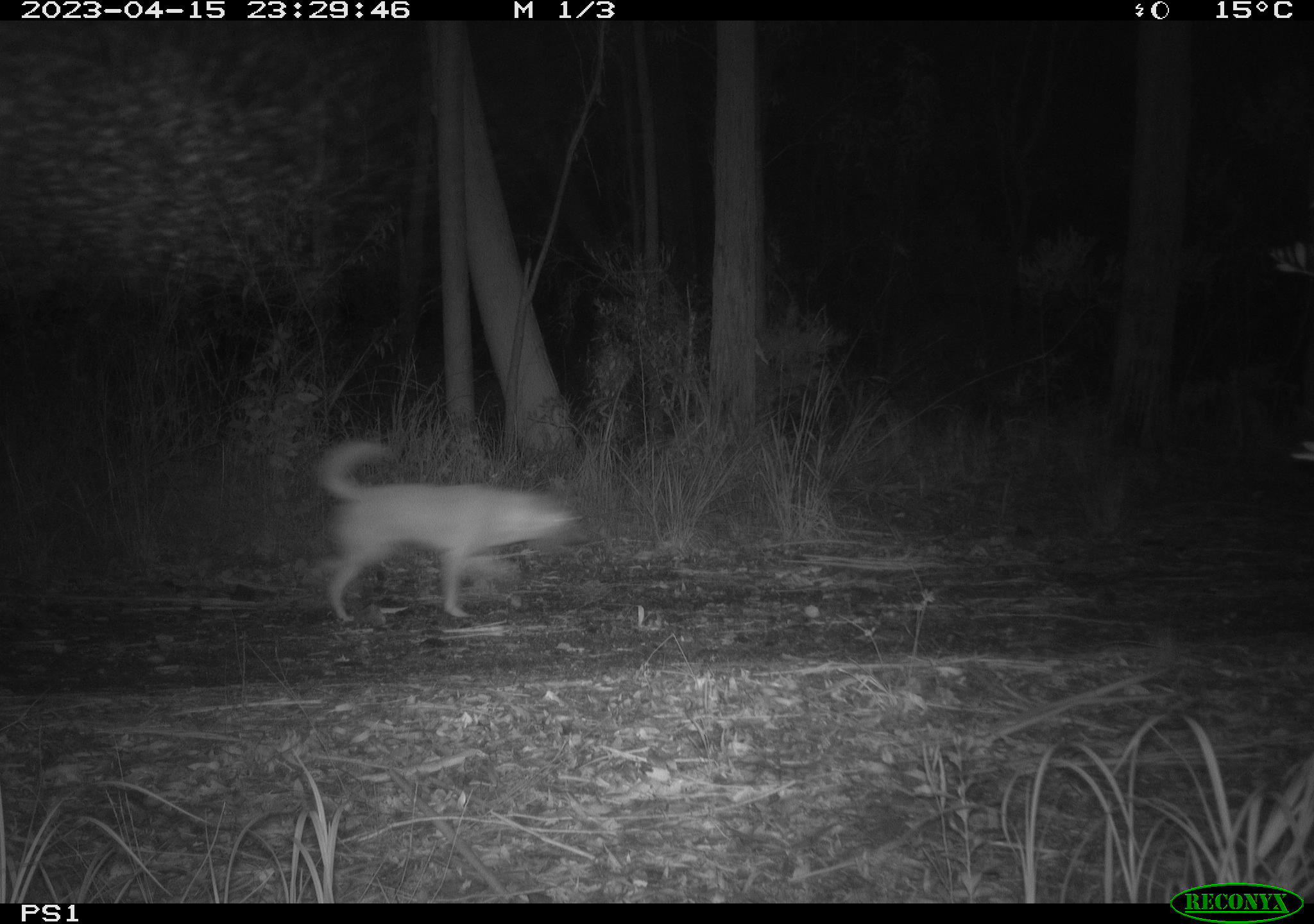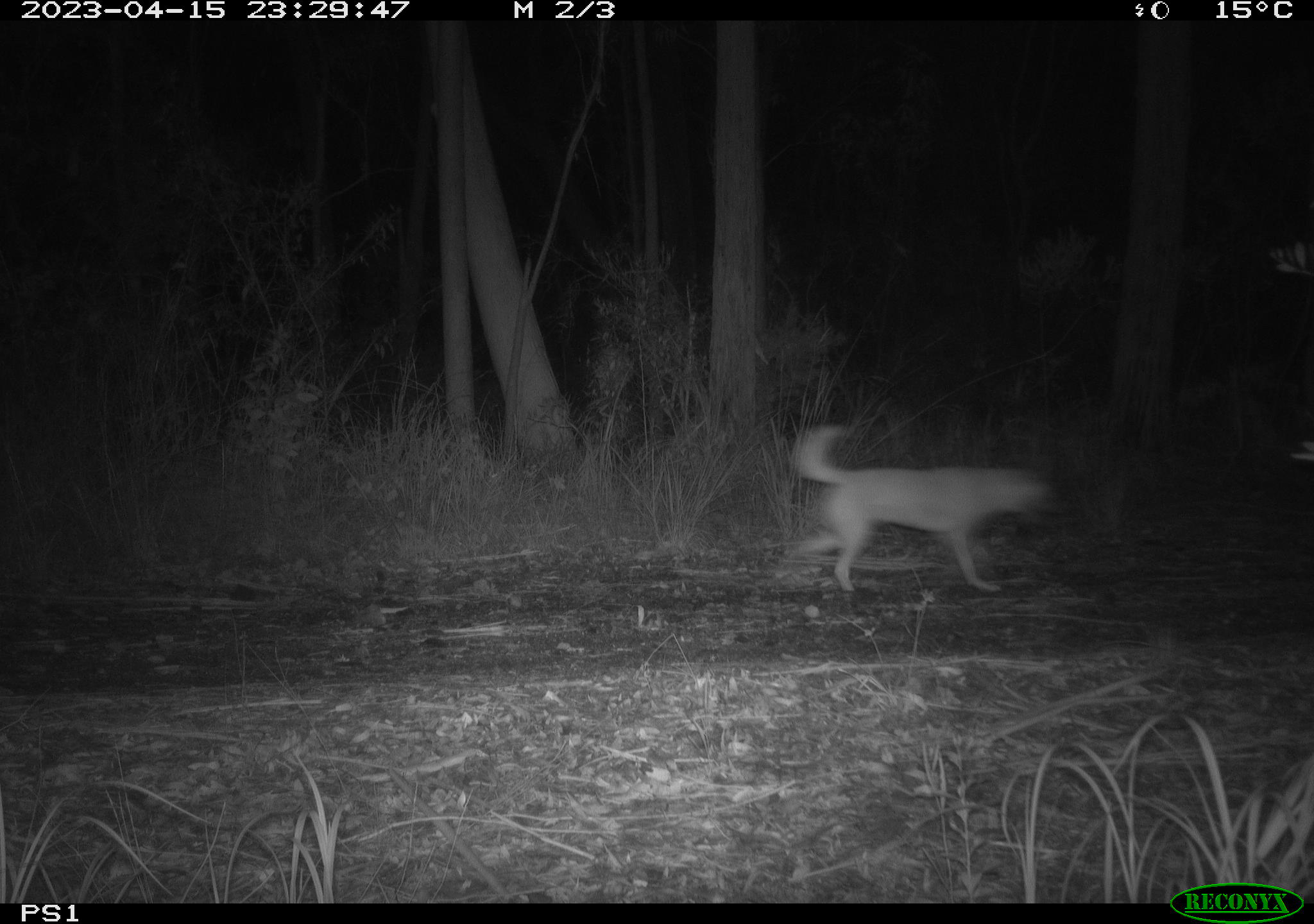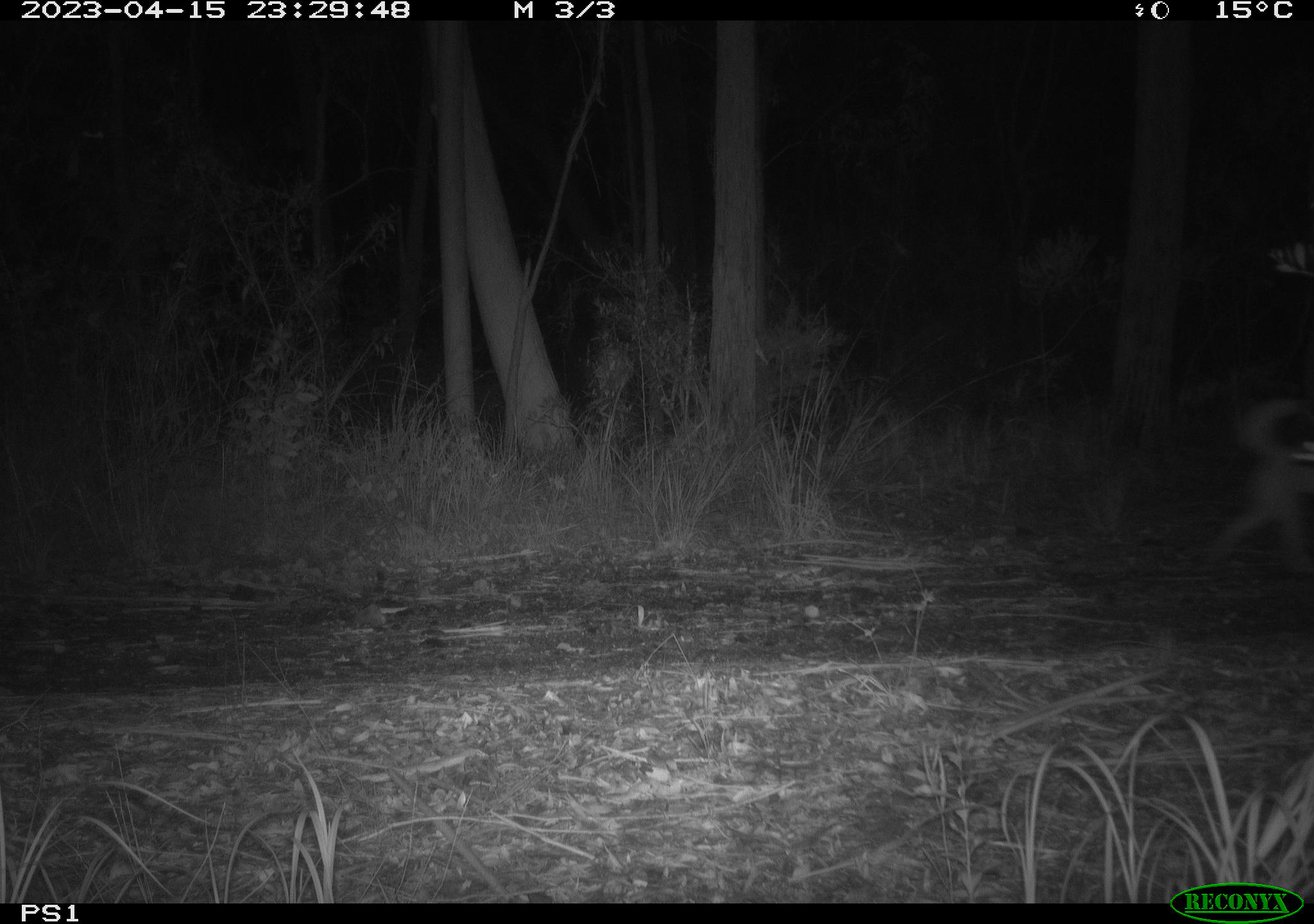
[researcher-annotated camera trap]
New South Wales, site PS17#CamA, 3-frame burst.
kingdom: Animalia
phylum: Chordata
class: Mammalia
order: Carnivora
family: Canidae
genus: Canis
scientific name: Canis familiaris dingo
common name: dingo